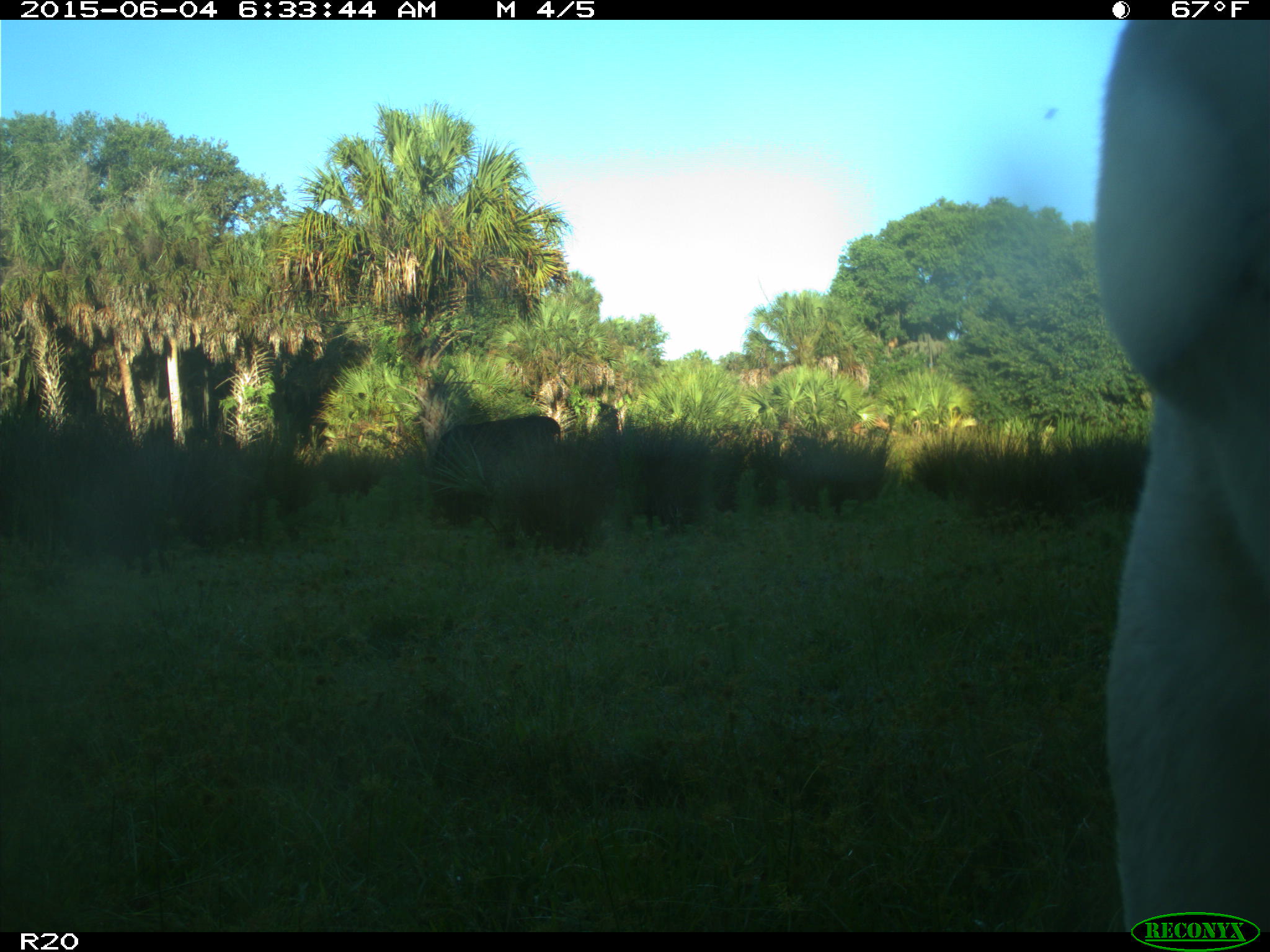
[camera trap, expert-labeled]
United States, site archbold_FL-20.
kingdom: Animalia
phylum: Chordata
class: Mammalia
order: Artiodactyla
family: Bovidae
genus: Bos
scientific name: Bos taurus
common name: domestic cow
Bos taurus (domestic cow).